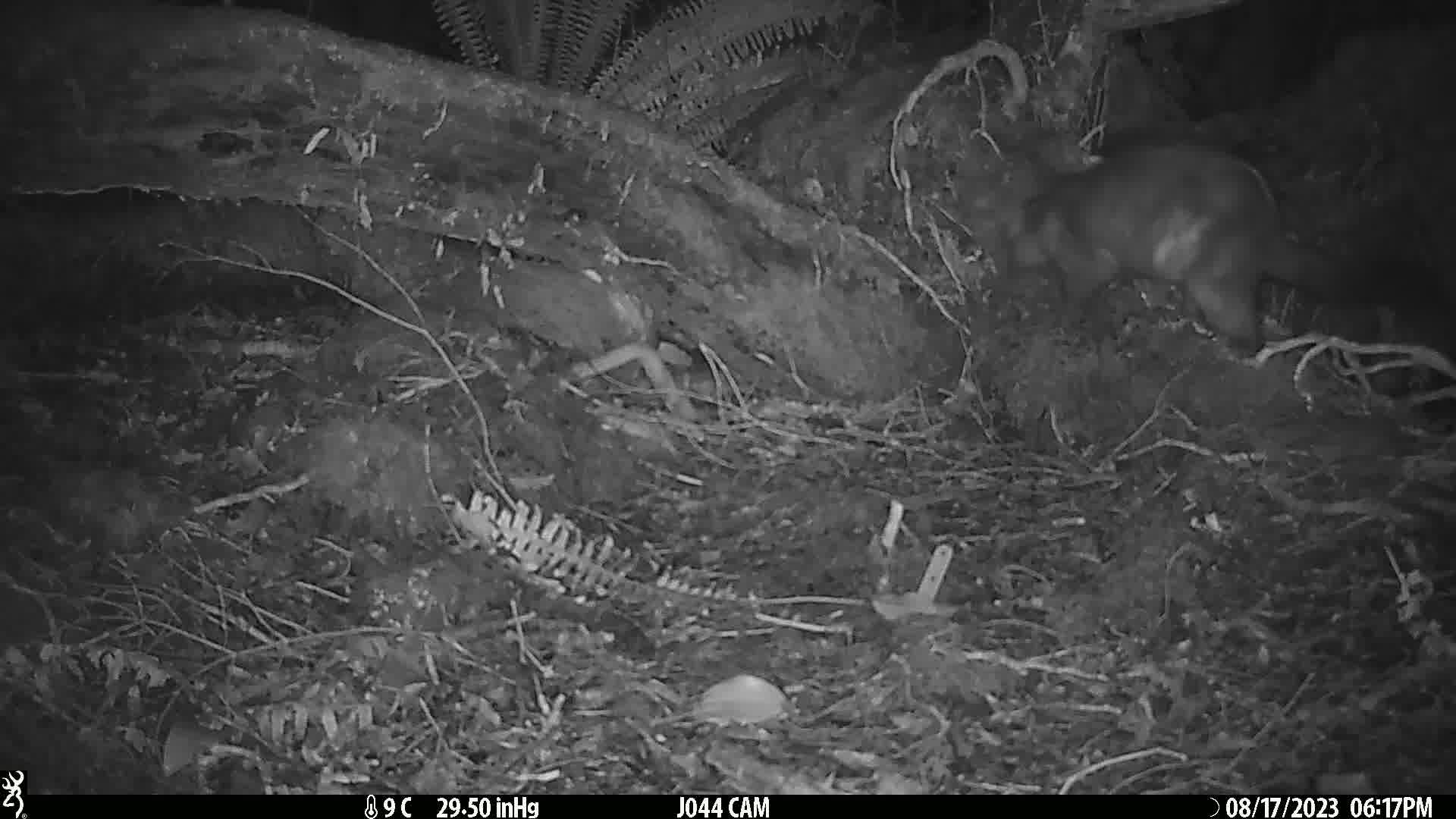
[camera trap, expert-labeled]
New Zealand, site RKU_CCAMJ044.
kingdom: Animalia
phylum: Chordata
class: Mammalia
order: Diprotodontia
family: Phalangeridae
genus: Trichosurus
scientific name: Trichosurus vulpecula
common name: common brushtail possum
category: possum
Possum (common brushtail possum) (Trichosurus vulpecula).